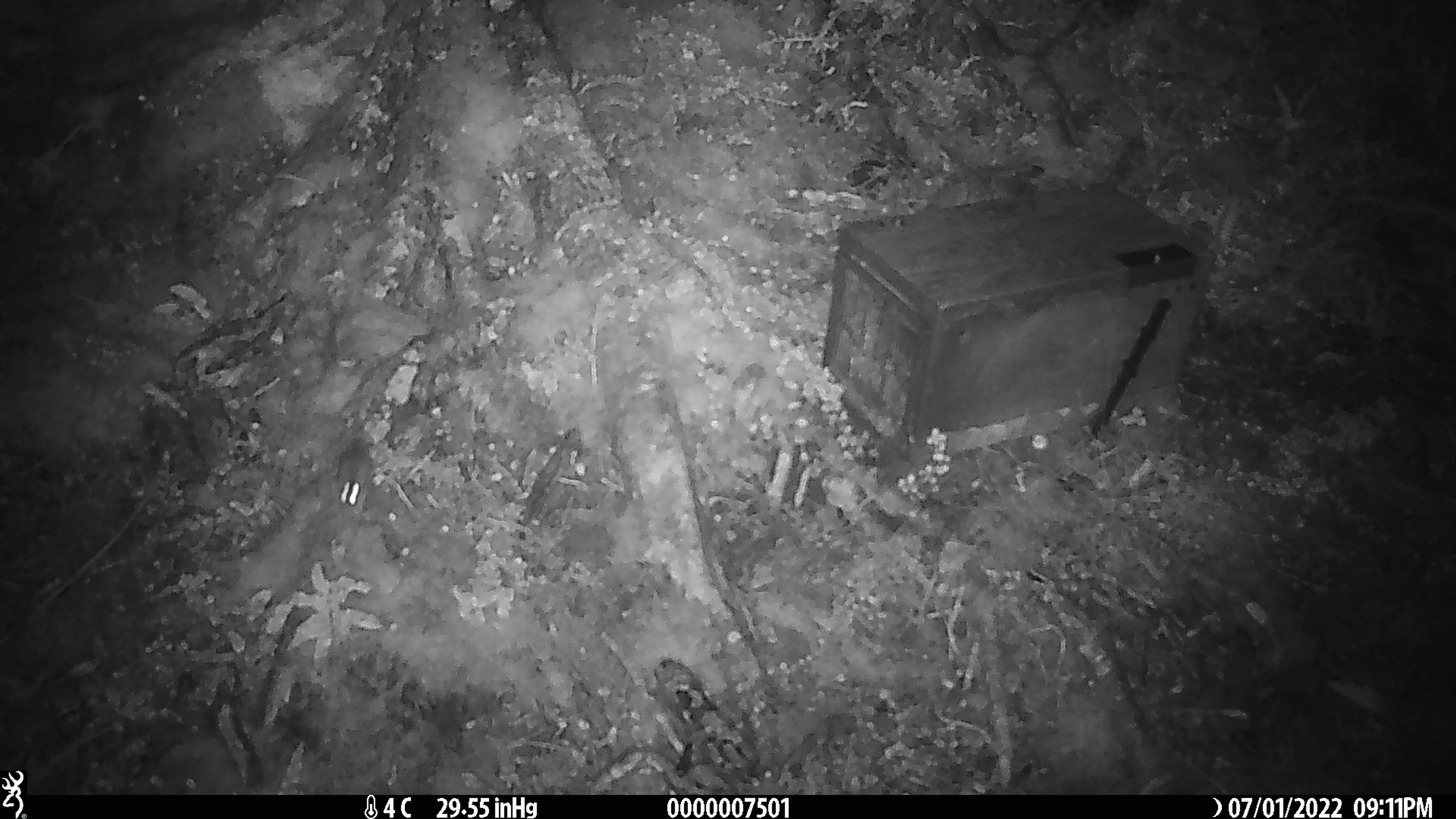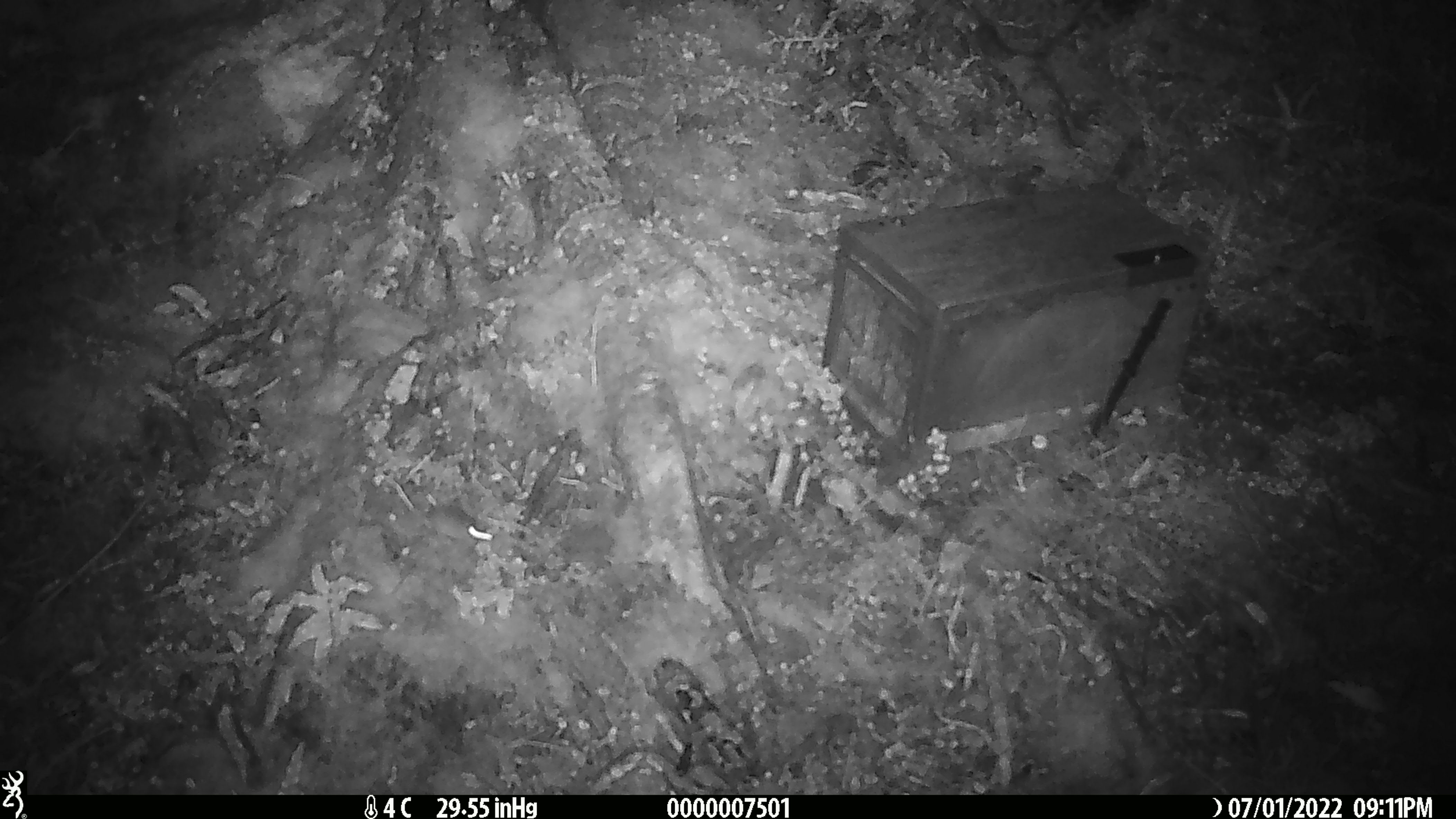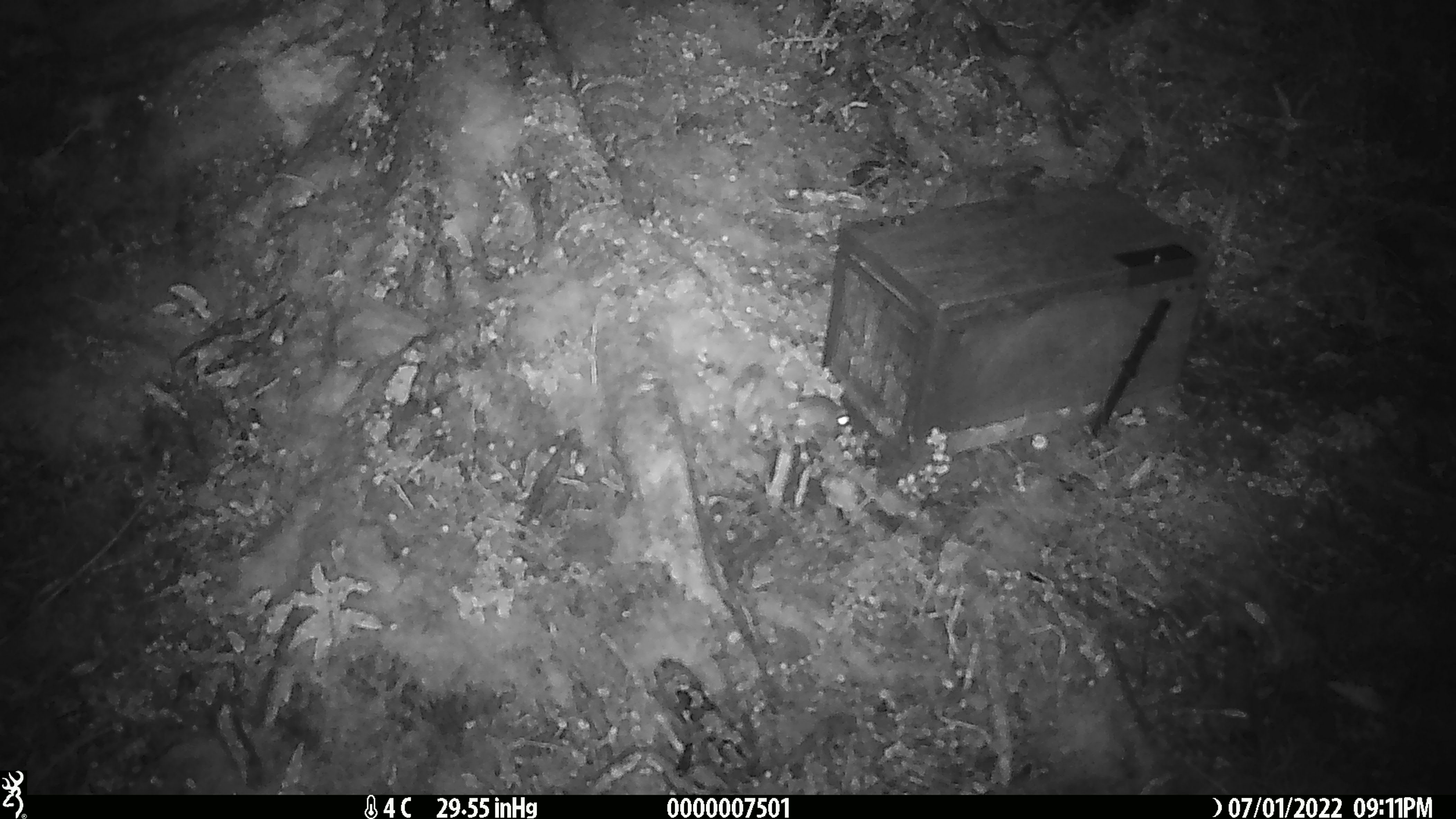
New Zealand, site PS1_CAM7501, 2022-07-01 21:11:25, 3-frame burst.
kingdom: Animalia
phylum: Chordata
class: Mammalia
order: Rodentia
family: Muridae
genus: Mus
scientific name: Mus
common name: mouse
Mouse (Mus).